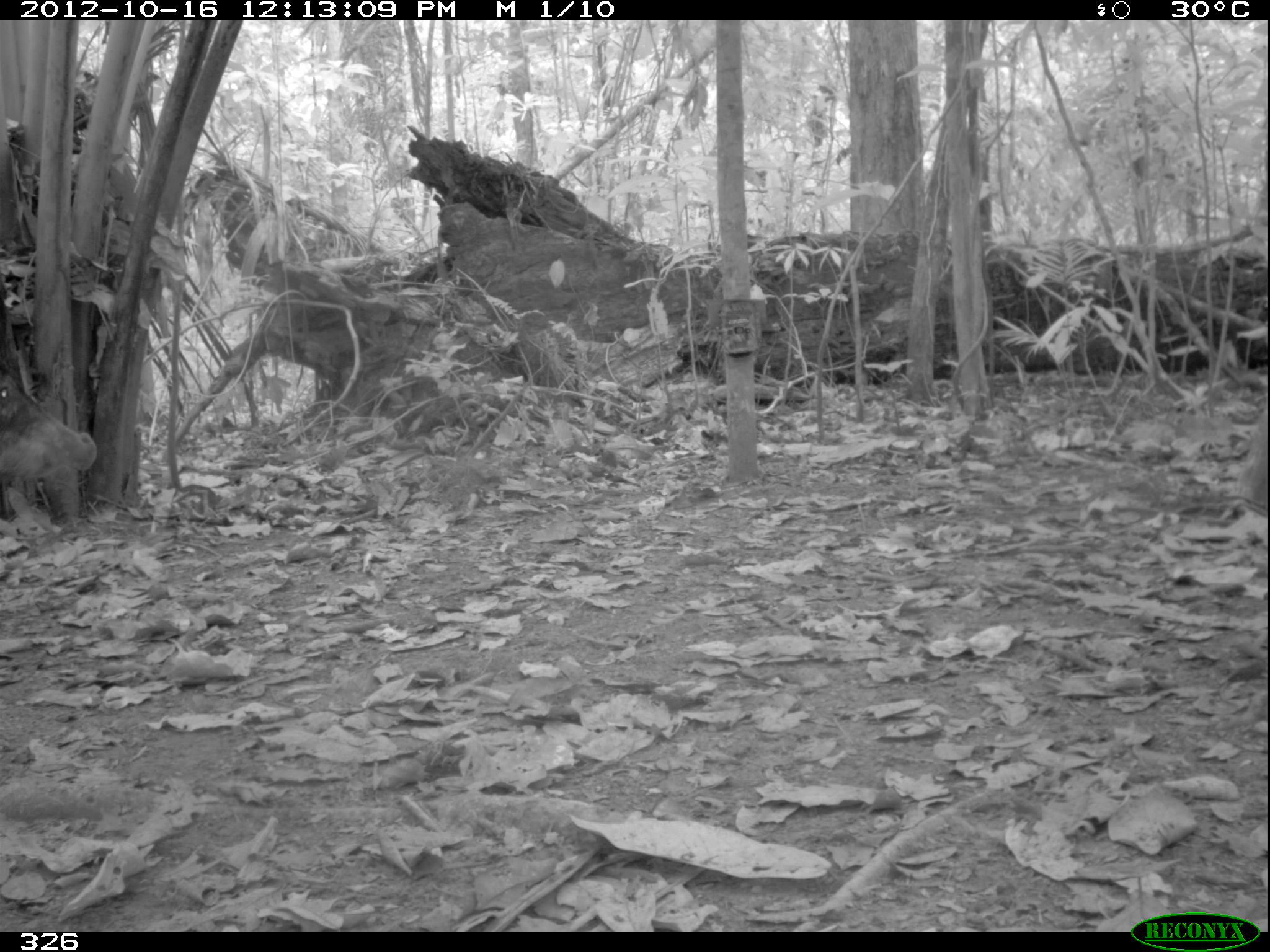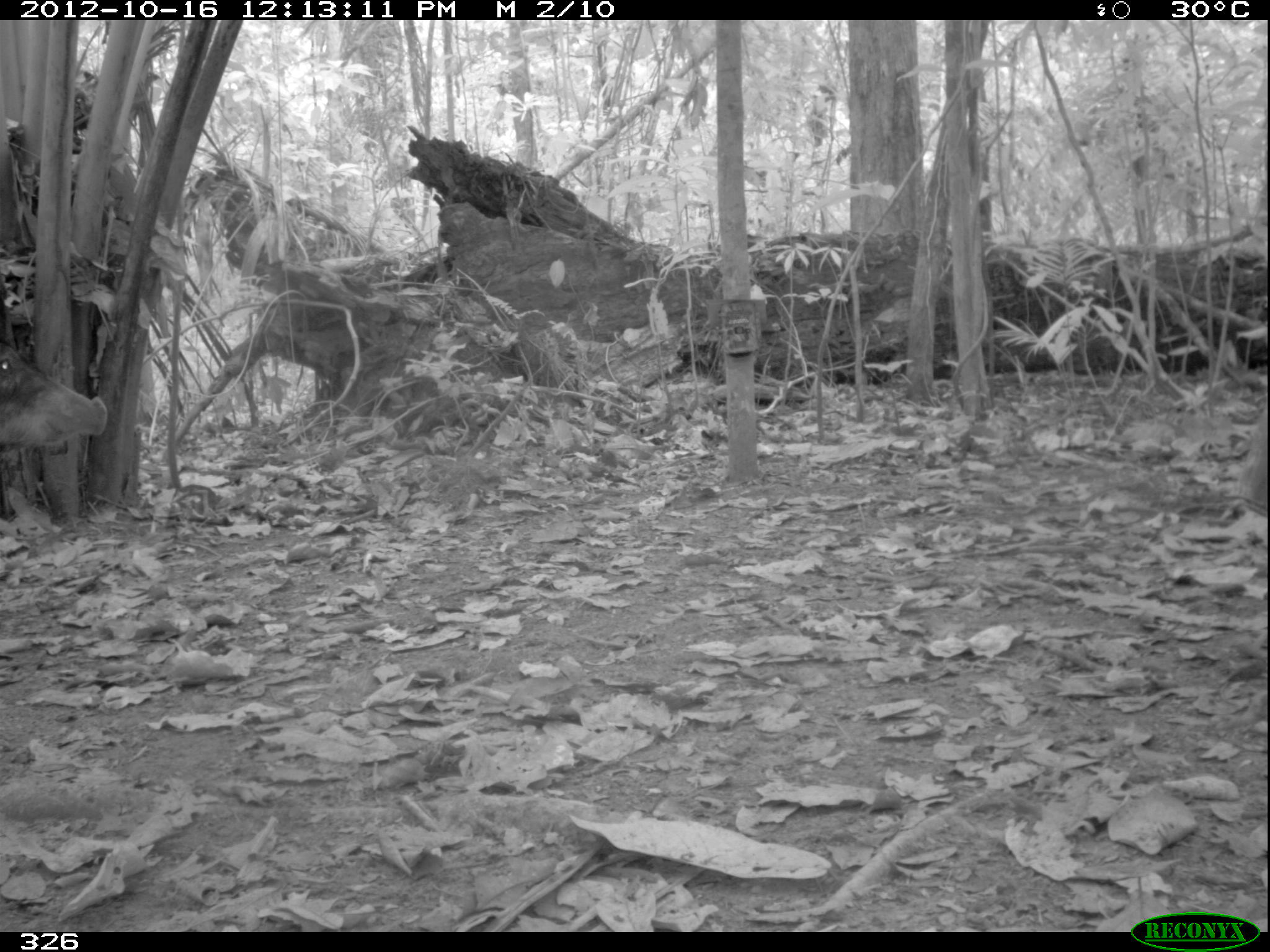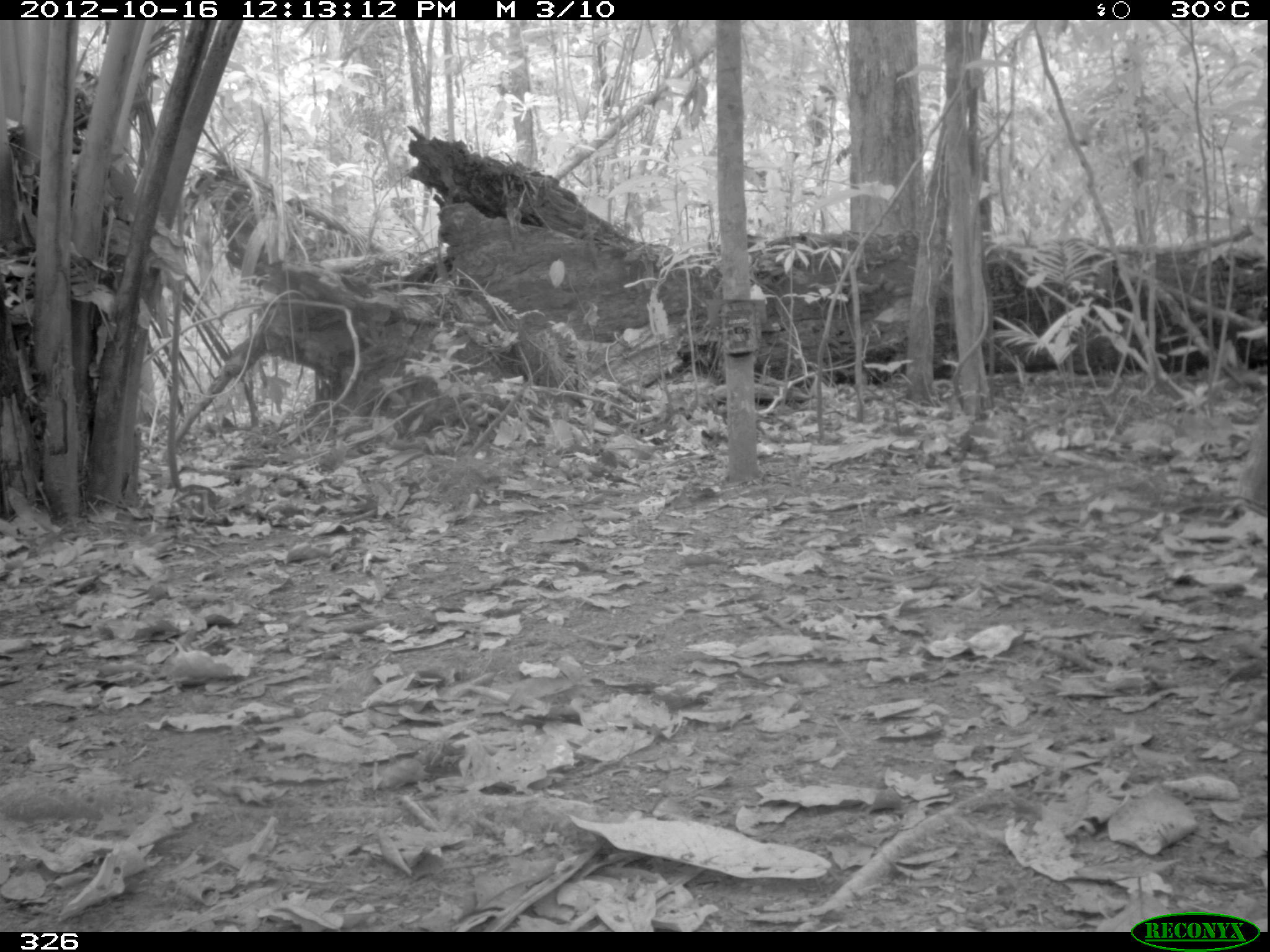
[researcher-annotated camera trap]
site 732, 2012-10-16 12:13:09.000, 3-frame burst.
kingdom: Animalia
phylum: Chordata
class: Mammalia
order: Artiodactyla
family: Tayassuidae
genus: Tayassu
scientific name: Tayassu pecari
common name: white-lipped peccary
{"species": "Tayassu pecari (white-lipped peccary)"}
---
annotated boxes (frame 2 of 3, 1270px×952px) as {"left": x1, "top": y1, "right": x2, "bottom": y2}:
tayassu pecari: {"left": 0, "top": 340, "right": 107, "bottom": 449}